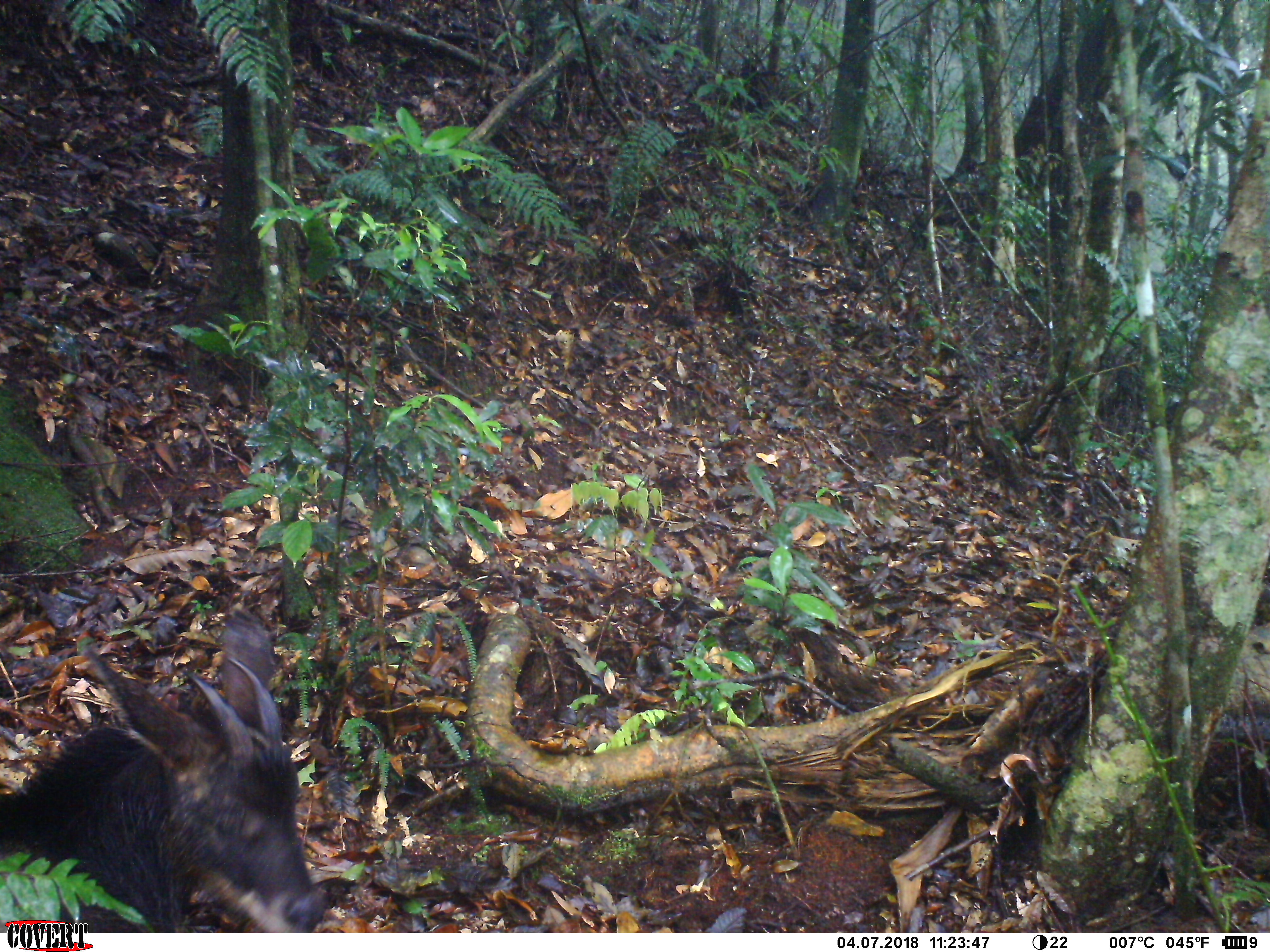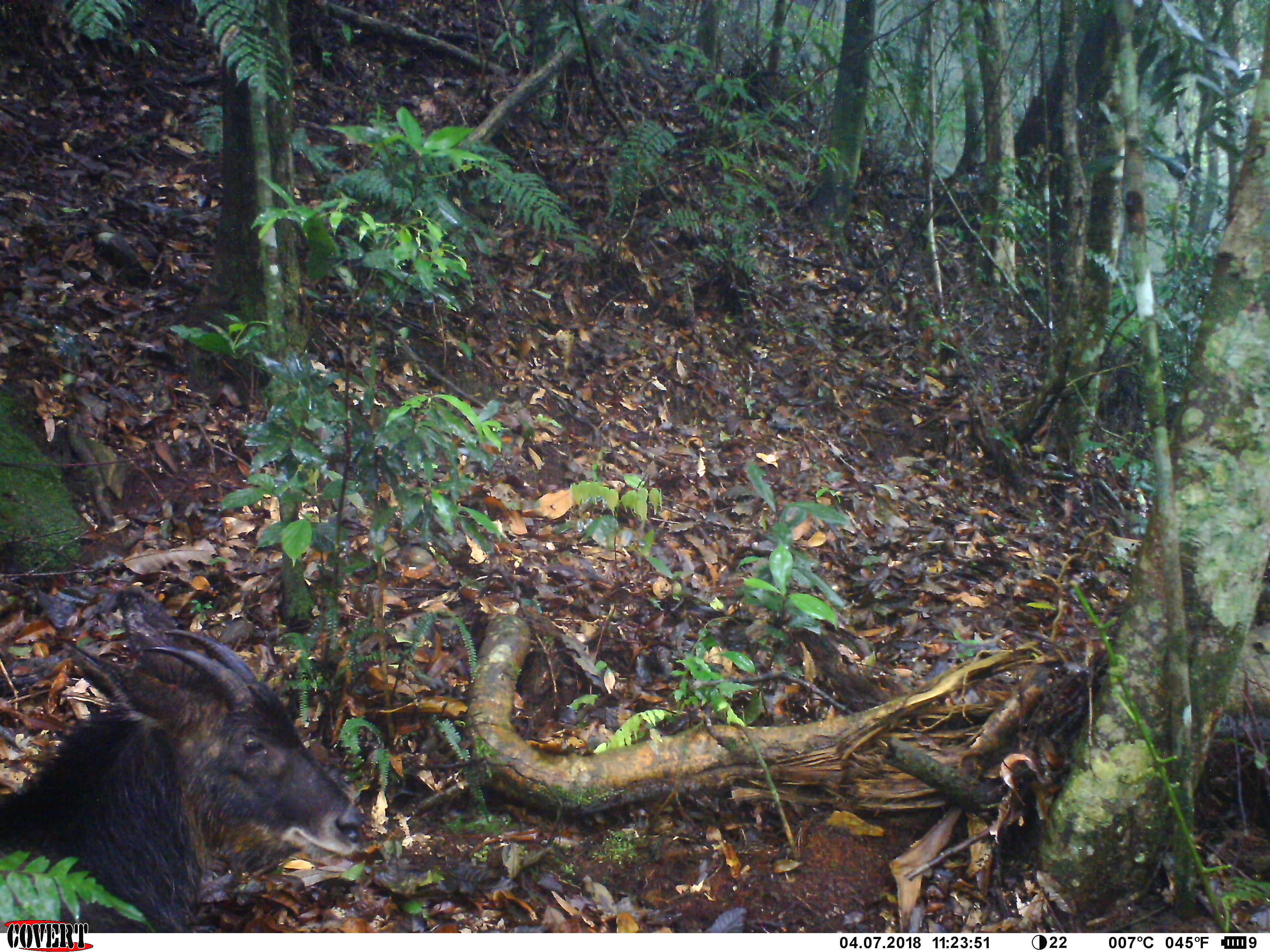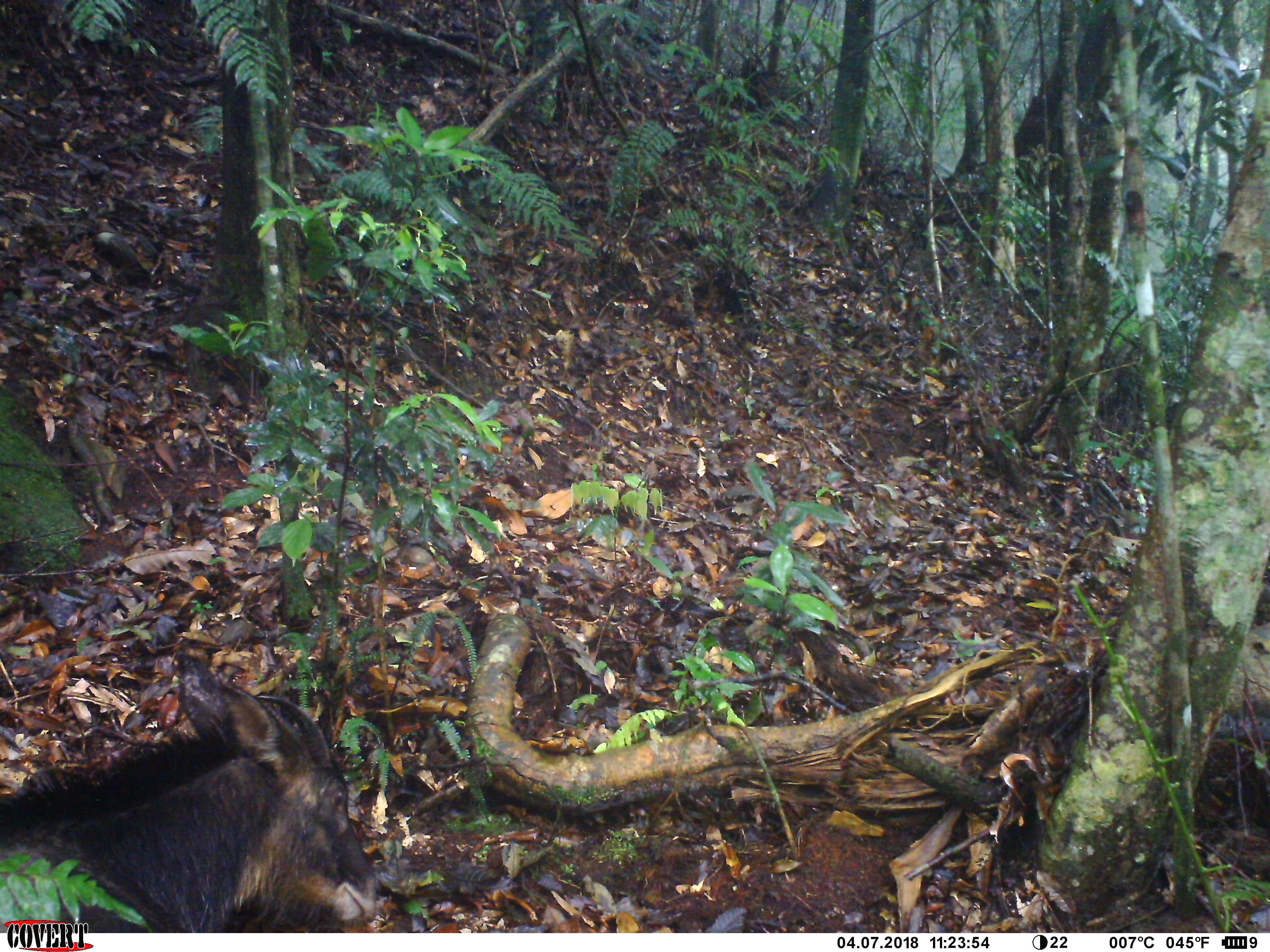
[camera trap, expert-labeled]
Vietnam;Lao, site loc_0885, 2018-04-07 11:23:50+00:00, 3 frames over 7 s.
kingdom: Animalia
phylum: Chordata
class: Mammalia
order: Artiodactyla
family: Bovidae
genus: Capricornis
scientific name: Capricornis sumatraensis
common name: chinese serow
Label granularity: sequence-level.